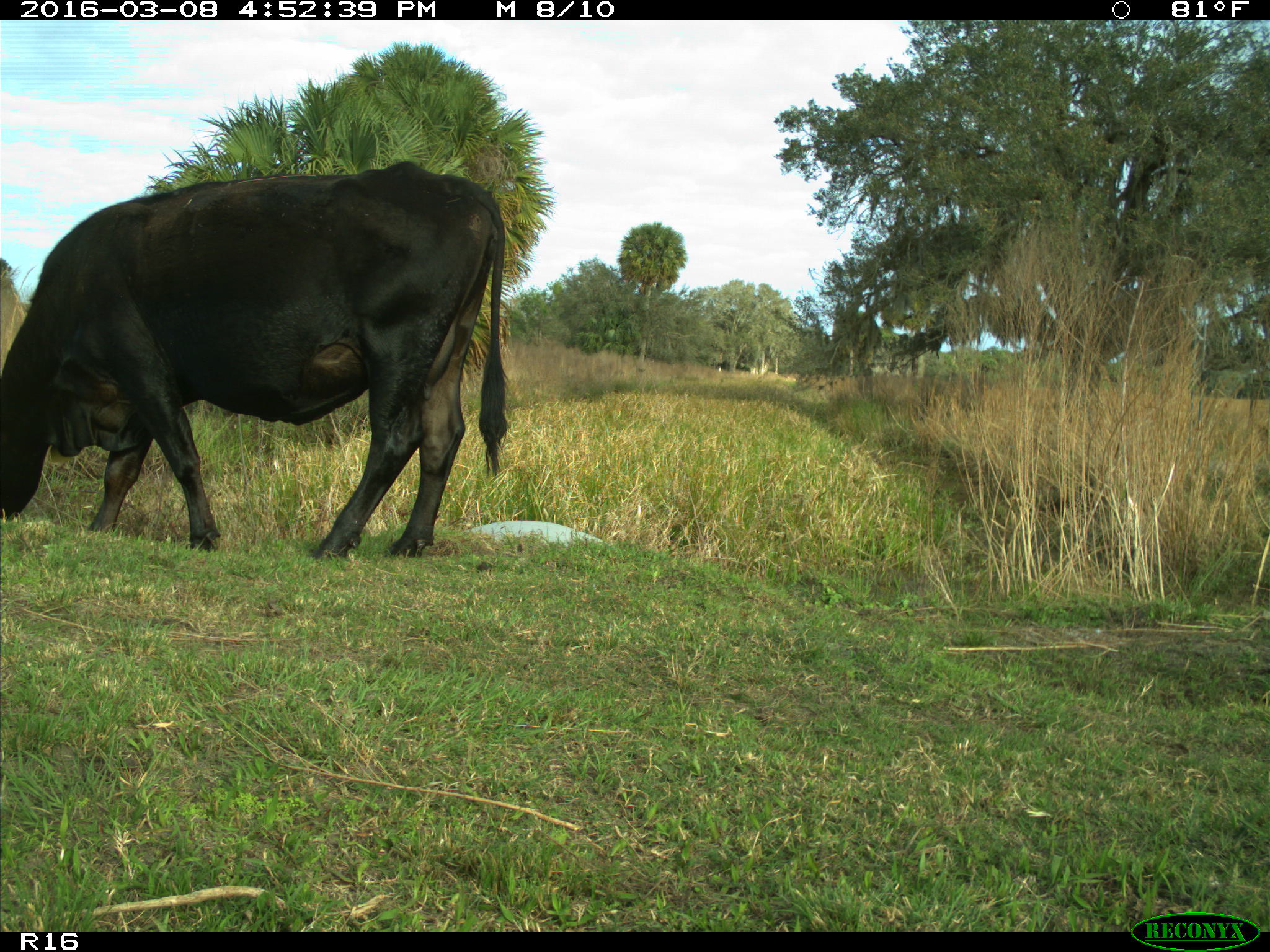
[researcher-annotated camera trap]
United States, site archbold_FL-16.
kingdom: Animalia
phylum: Chordata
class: Mammalia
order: Artiodactyla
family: Bovidae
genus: Bos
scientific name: Bos taurus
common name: domestic cow